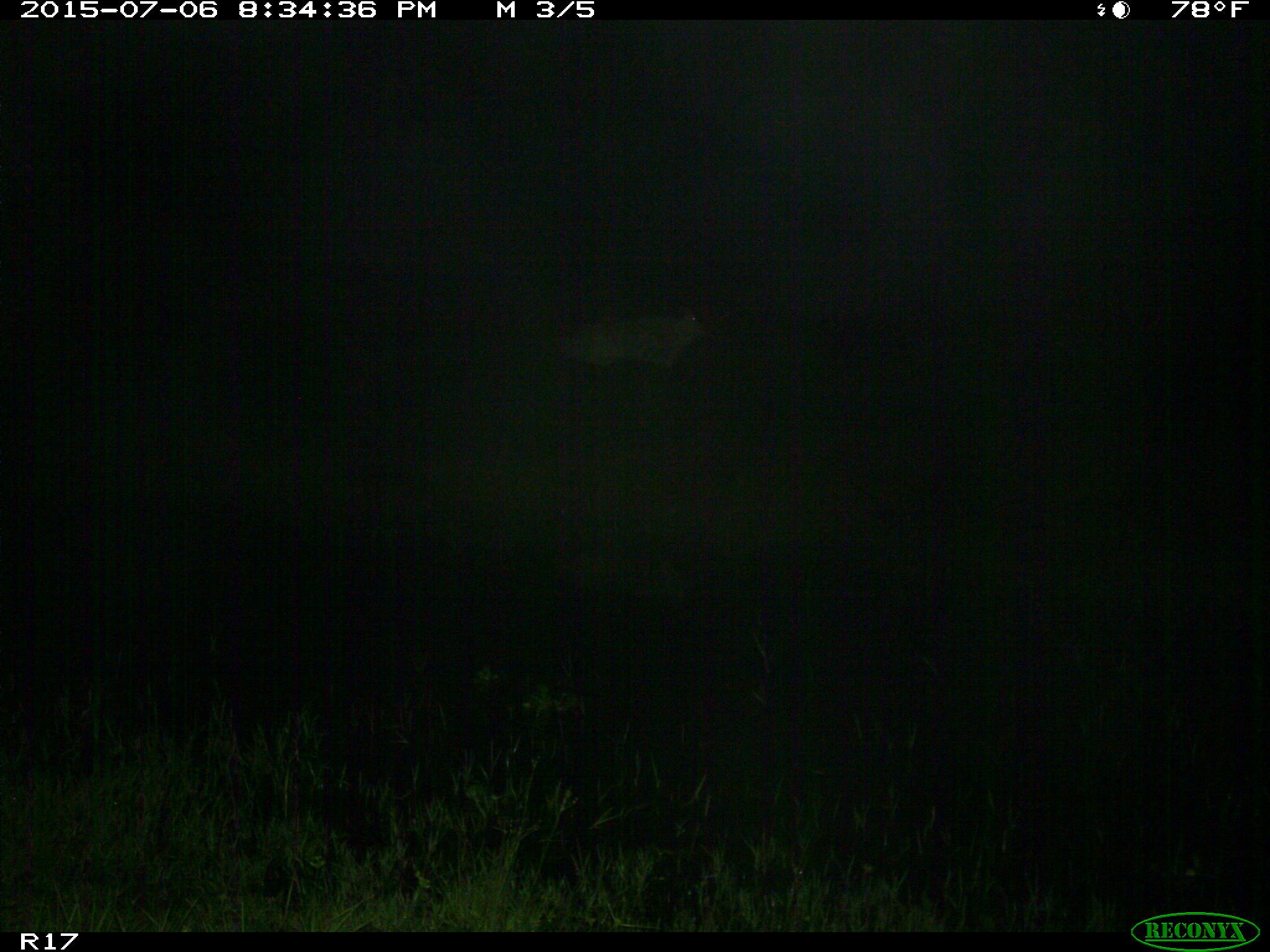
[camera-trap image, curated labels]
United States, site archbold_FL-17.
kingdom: Animalia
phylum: Chordata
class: Mammalia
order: Artiodactyla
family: Bovidae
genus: Bos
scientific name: Bos taurus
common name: domestic cow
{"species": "Bos taurus (domestic cow)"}